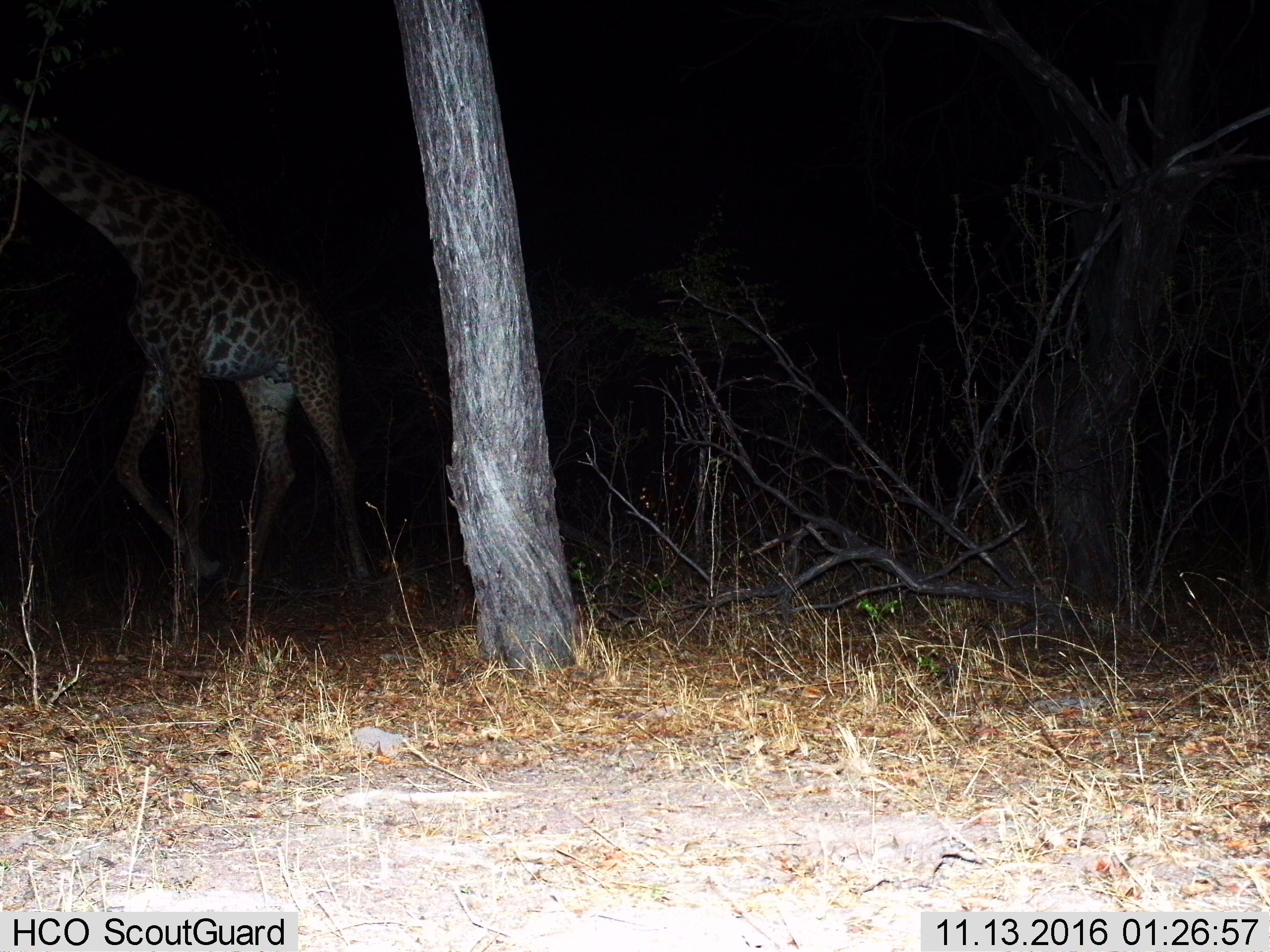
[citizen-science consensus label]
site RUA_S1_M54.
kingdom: Animalia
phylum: Chordata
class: Mammalia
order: Artiodactyla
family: Giraffidae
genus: Giraffa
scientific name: Giraffa camelopardalis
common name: giraffe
Giraffe (Giraffa camelopardalis), count 1. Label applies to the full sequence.